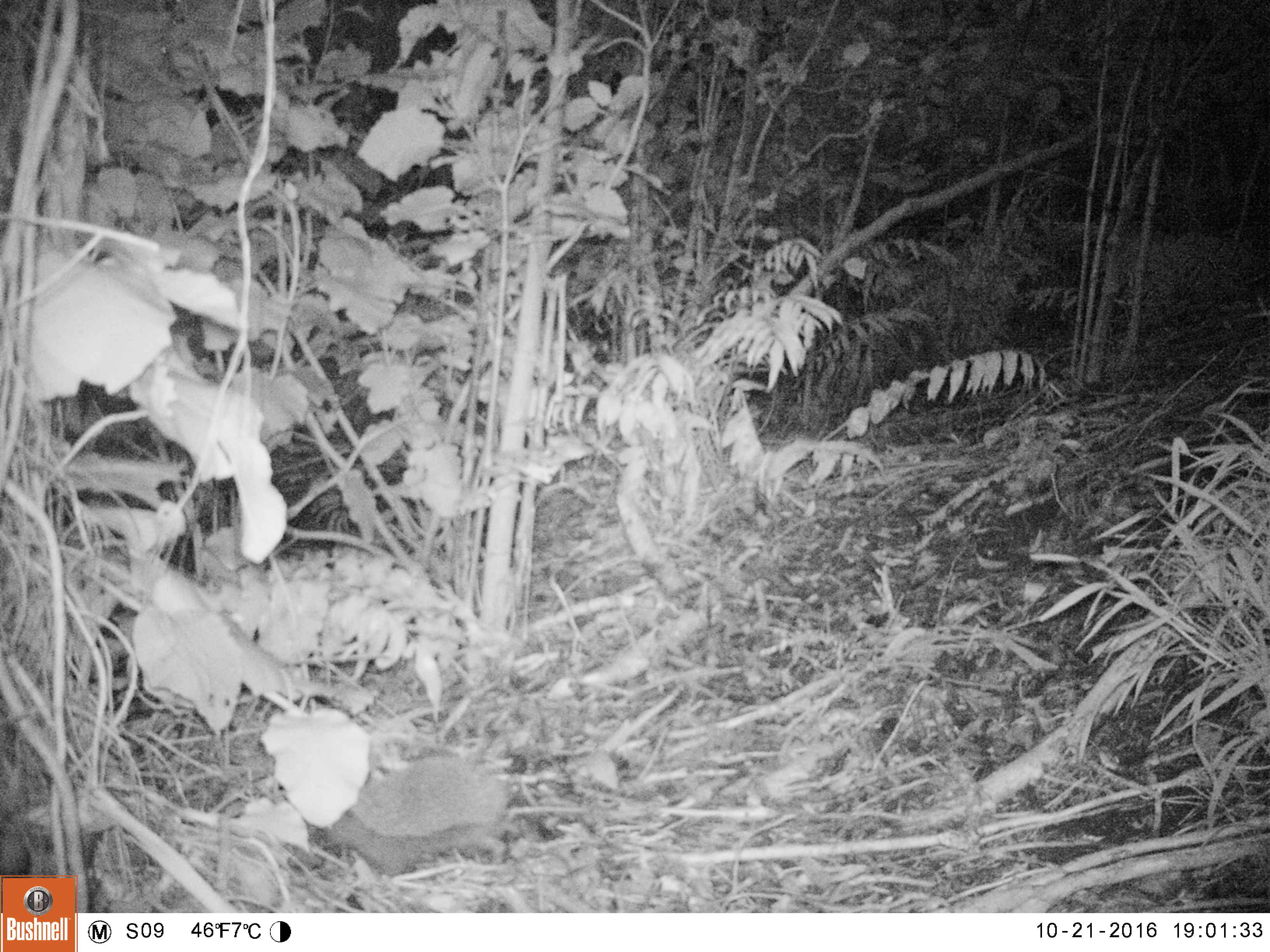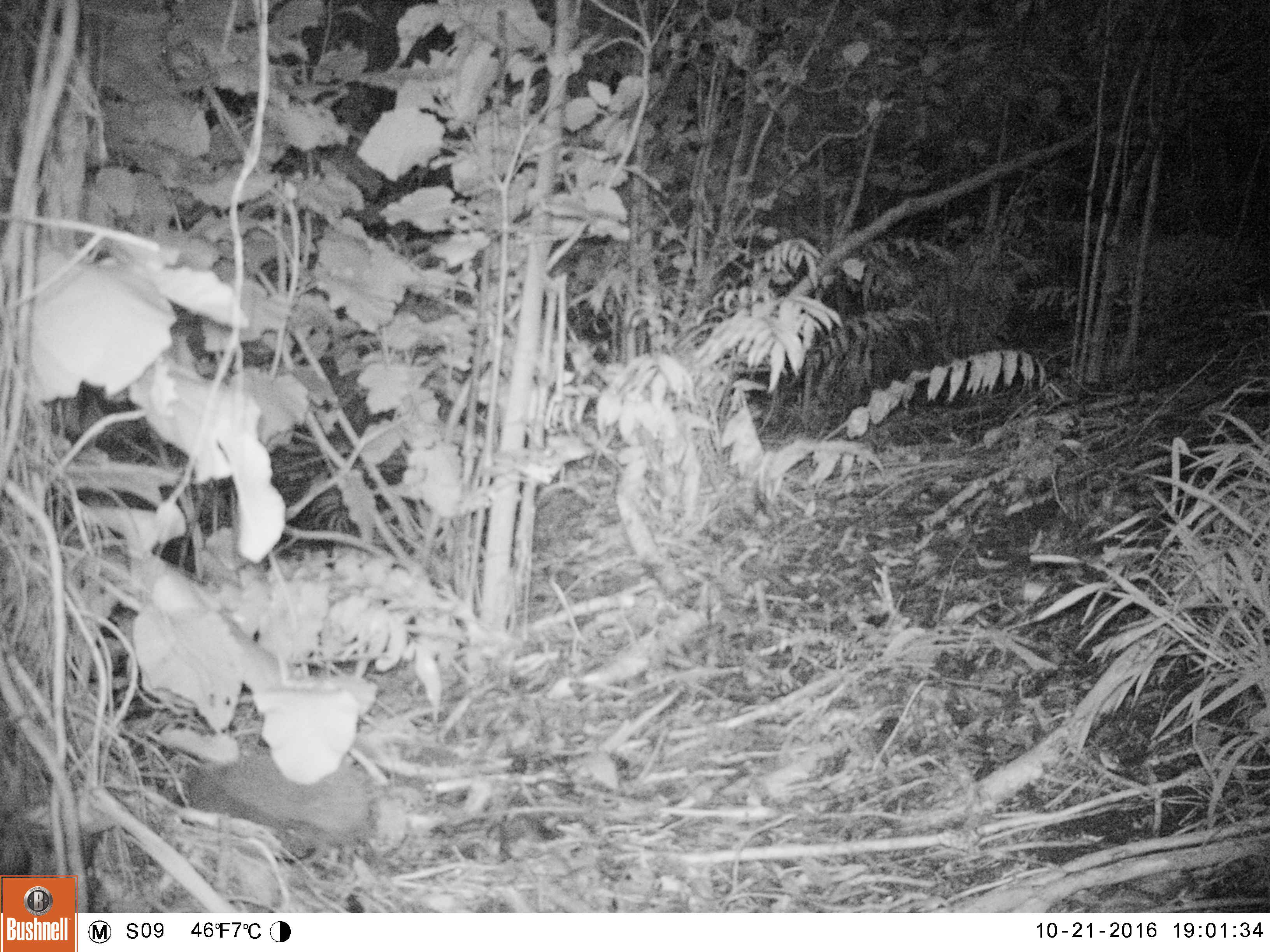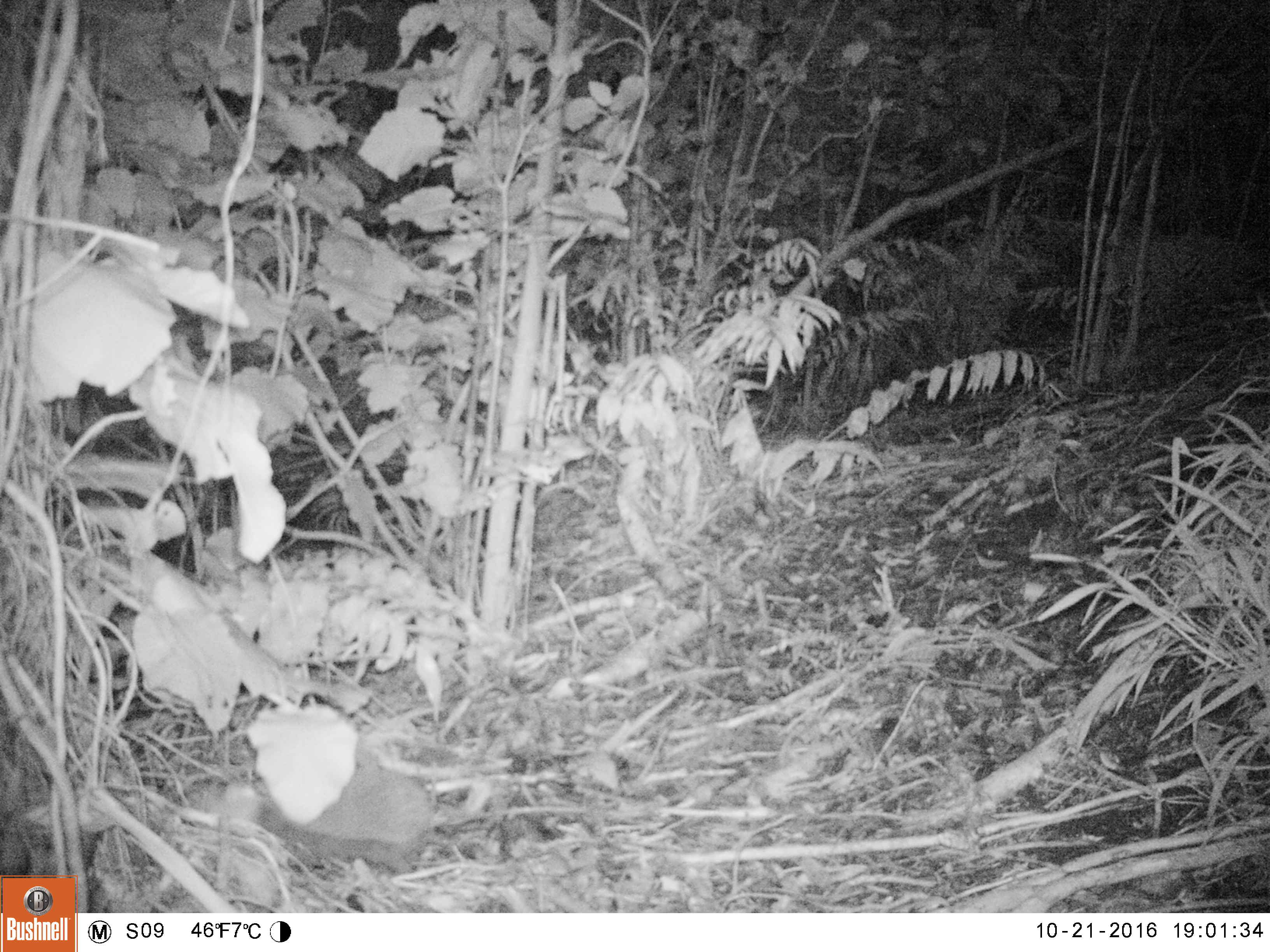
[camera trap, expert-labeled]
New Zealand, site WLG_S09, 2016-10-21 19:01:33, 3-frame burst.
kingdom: Animalia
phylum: Chordata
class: Mammalia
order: Eulipotyphla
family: Erinaceidae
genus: Erinaceus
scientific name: Erinaceus europaeus europaeus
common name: european hedgehog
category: hedgehog